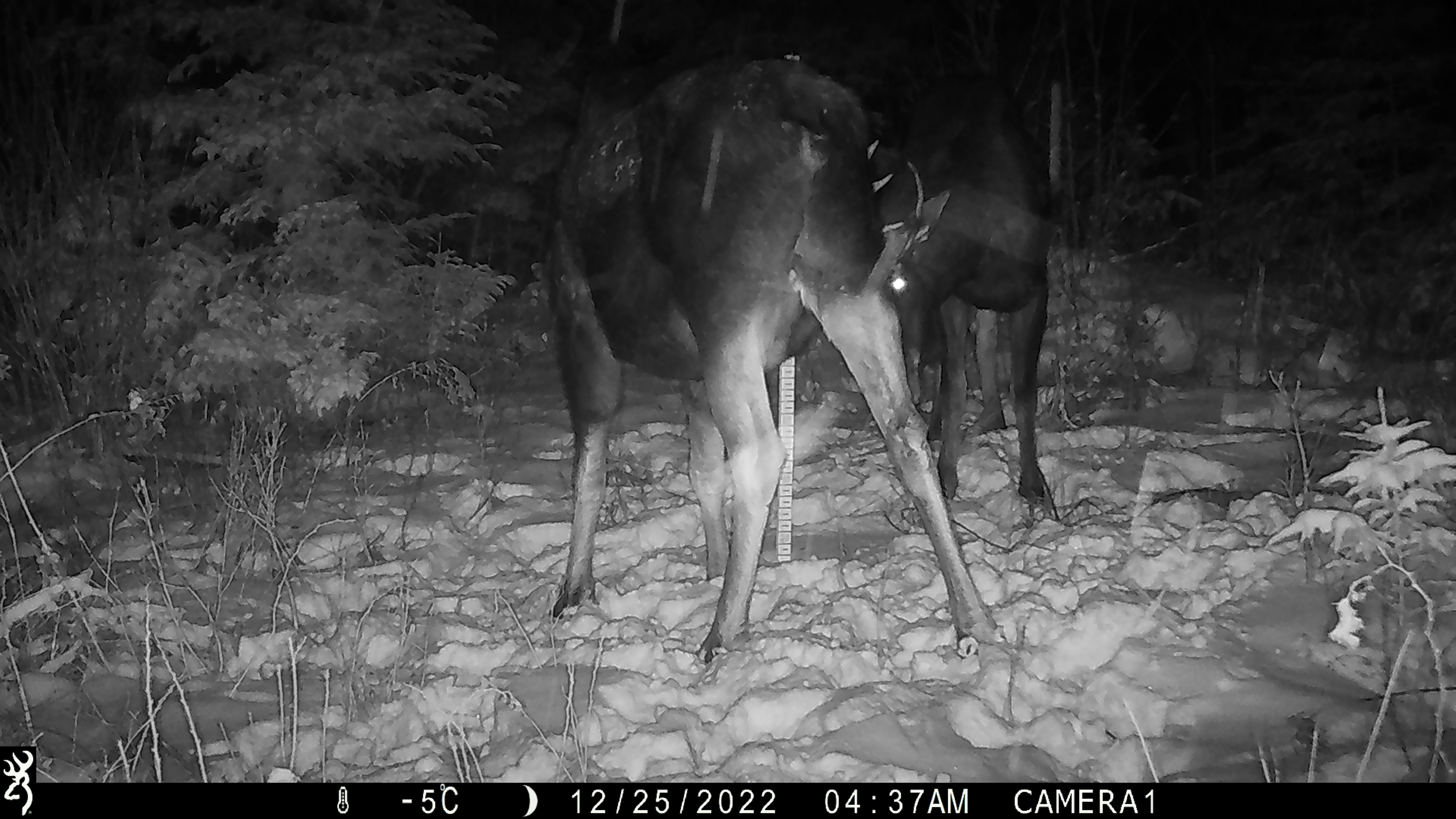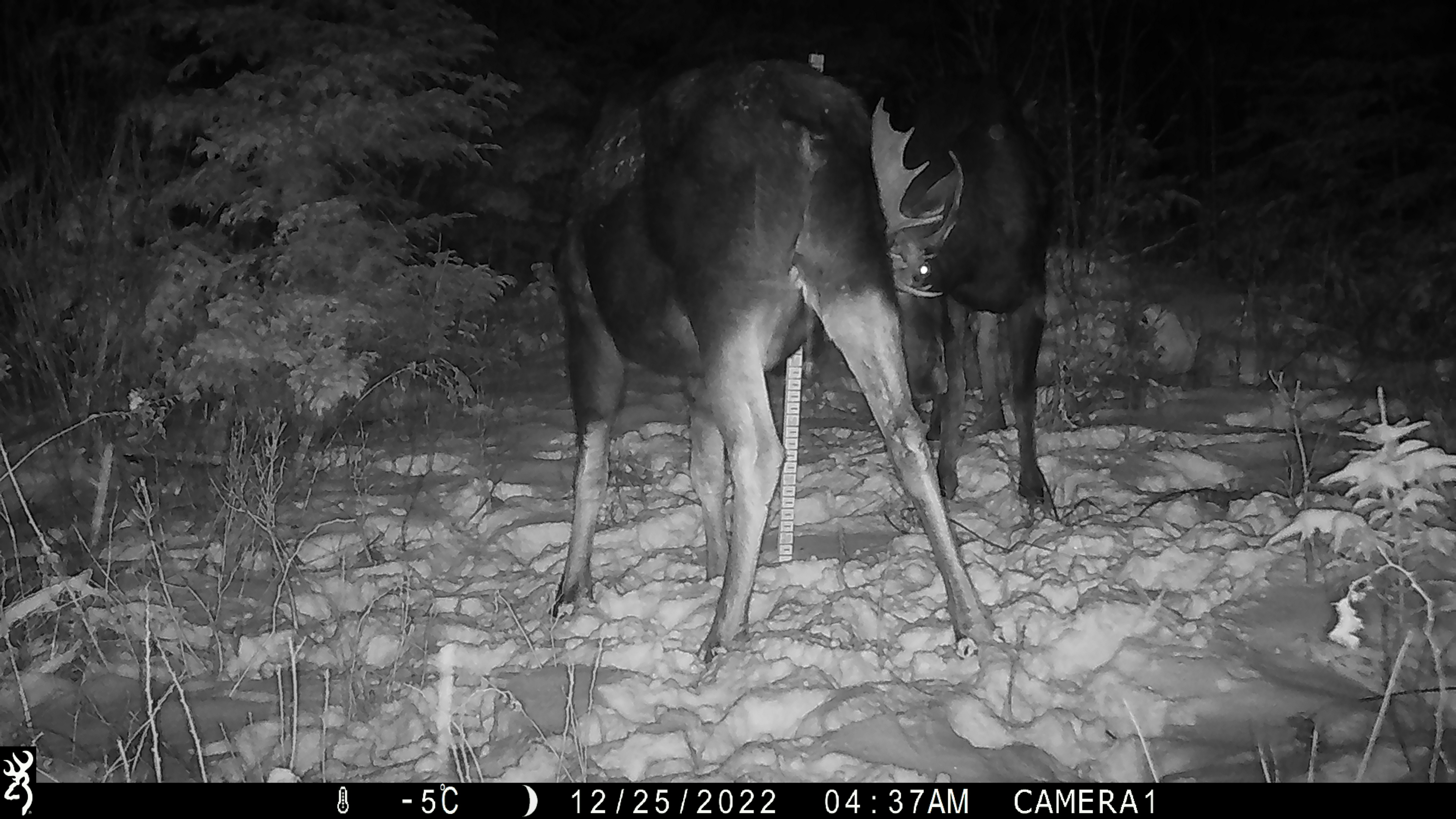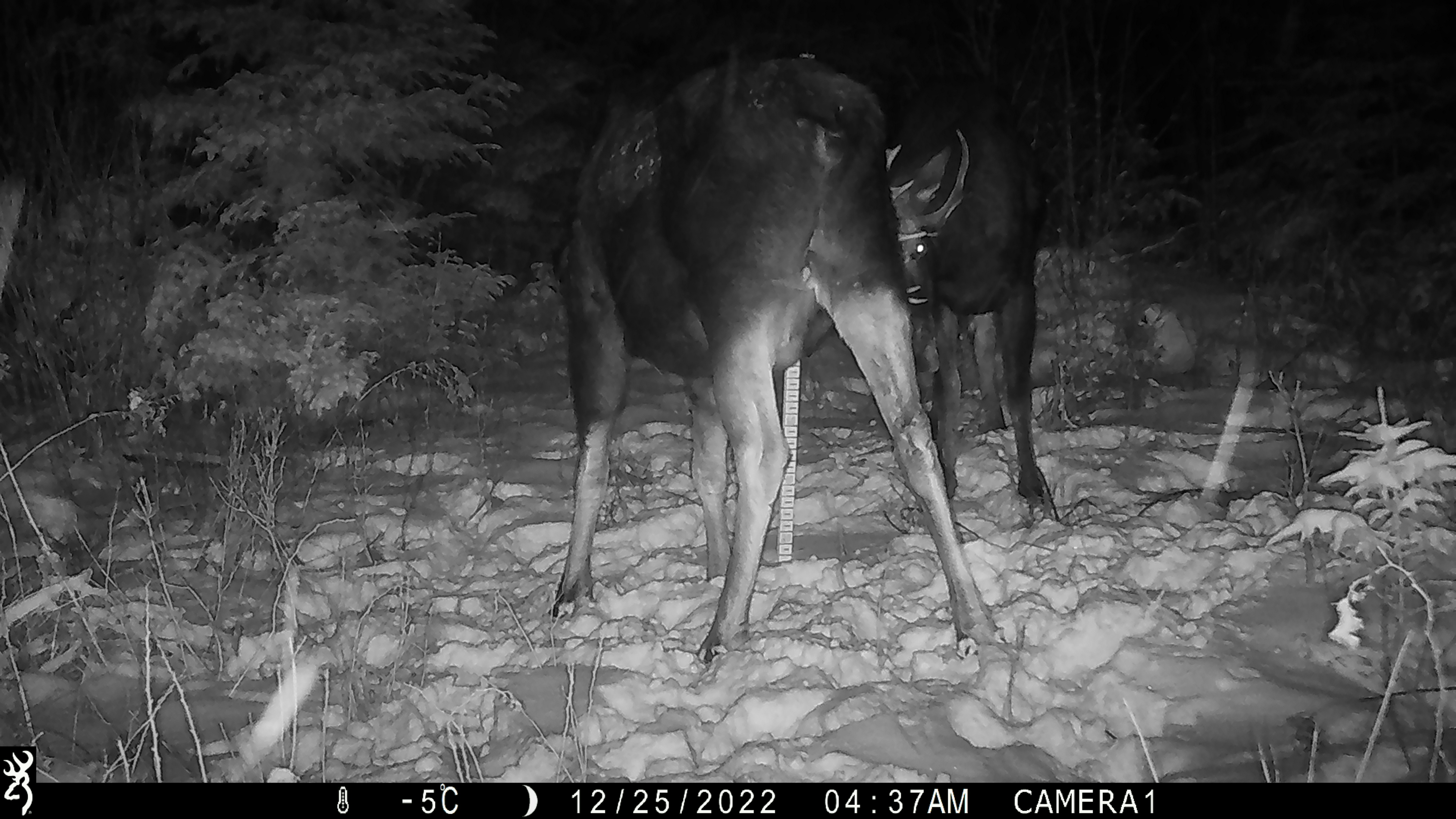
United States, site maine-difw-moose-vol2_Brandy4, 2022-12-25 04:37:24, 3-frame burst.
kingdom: Animalia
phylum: Chordata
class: Mammalia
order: Artiodactyla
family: Cervidae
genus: Alces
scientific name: Alces alces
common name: moose